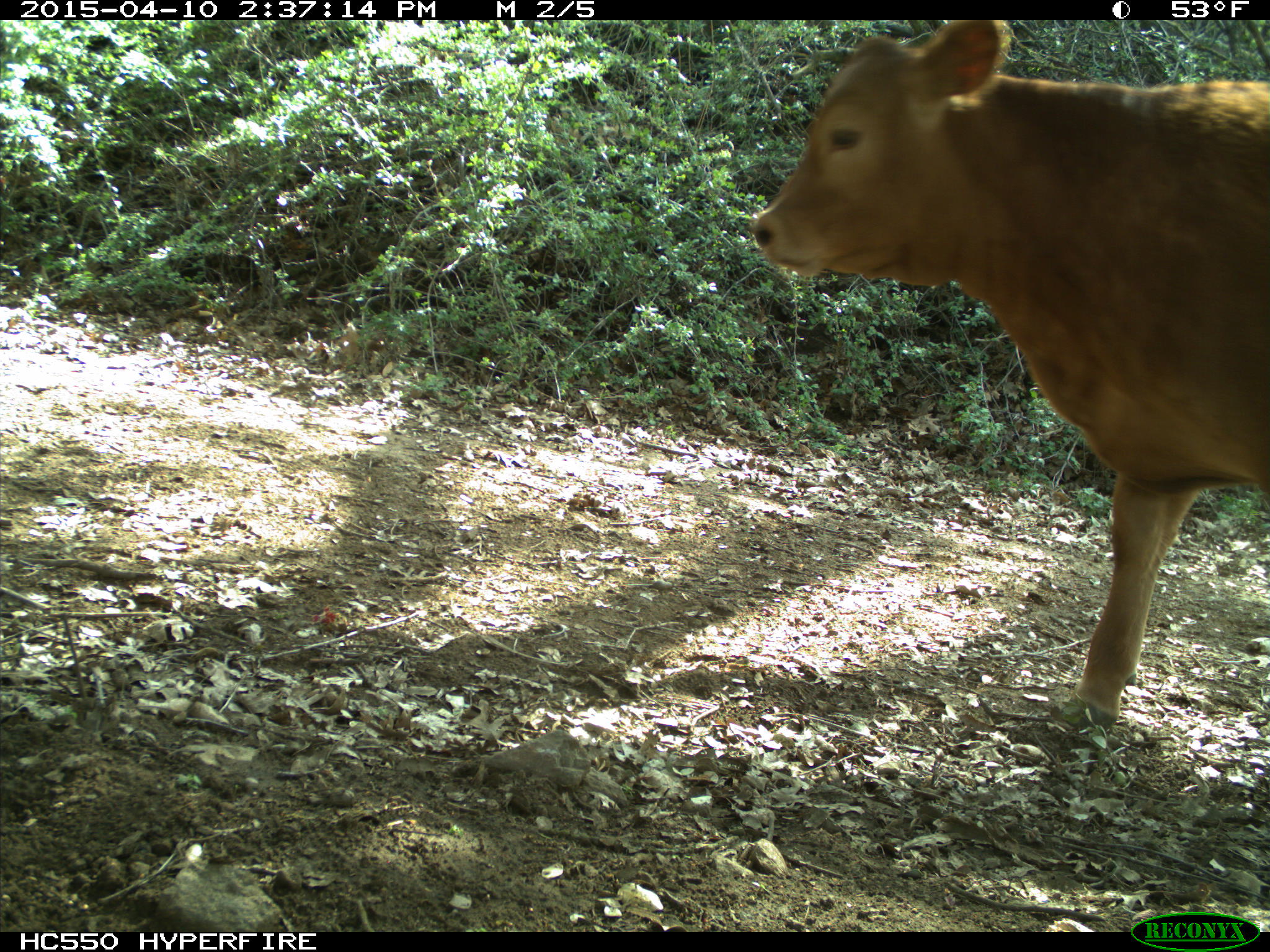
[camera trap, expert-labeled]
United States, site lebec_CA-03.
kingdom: Animalia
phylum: Chordata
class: Mammalia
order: Artiodactyla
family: Bovidae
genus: Bos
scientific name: Bos taurus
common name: domestic cow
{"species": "Bos taurus (domestic cow)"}